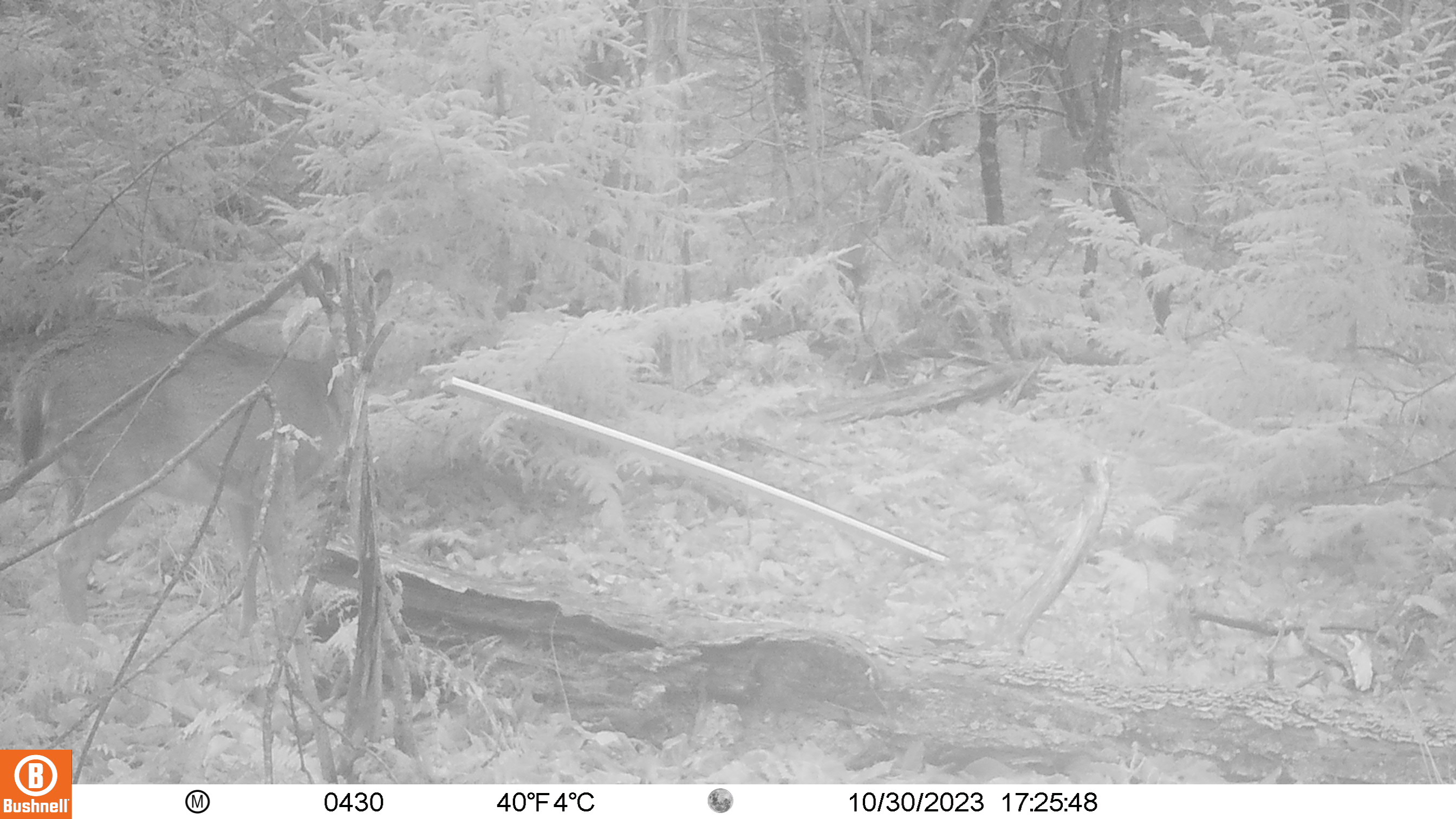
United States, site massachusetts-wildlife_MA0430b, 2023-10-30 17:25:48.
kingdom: Animalia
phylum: Chordata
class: Mammalia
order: Artiodactyla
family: Cervidae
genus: Odocoileus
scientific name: Odocoileus virginianus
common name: white-tailed deer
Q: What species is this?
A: White-tailed deer (Odocoileus virginianus).